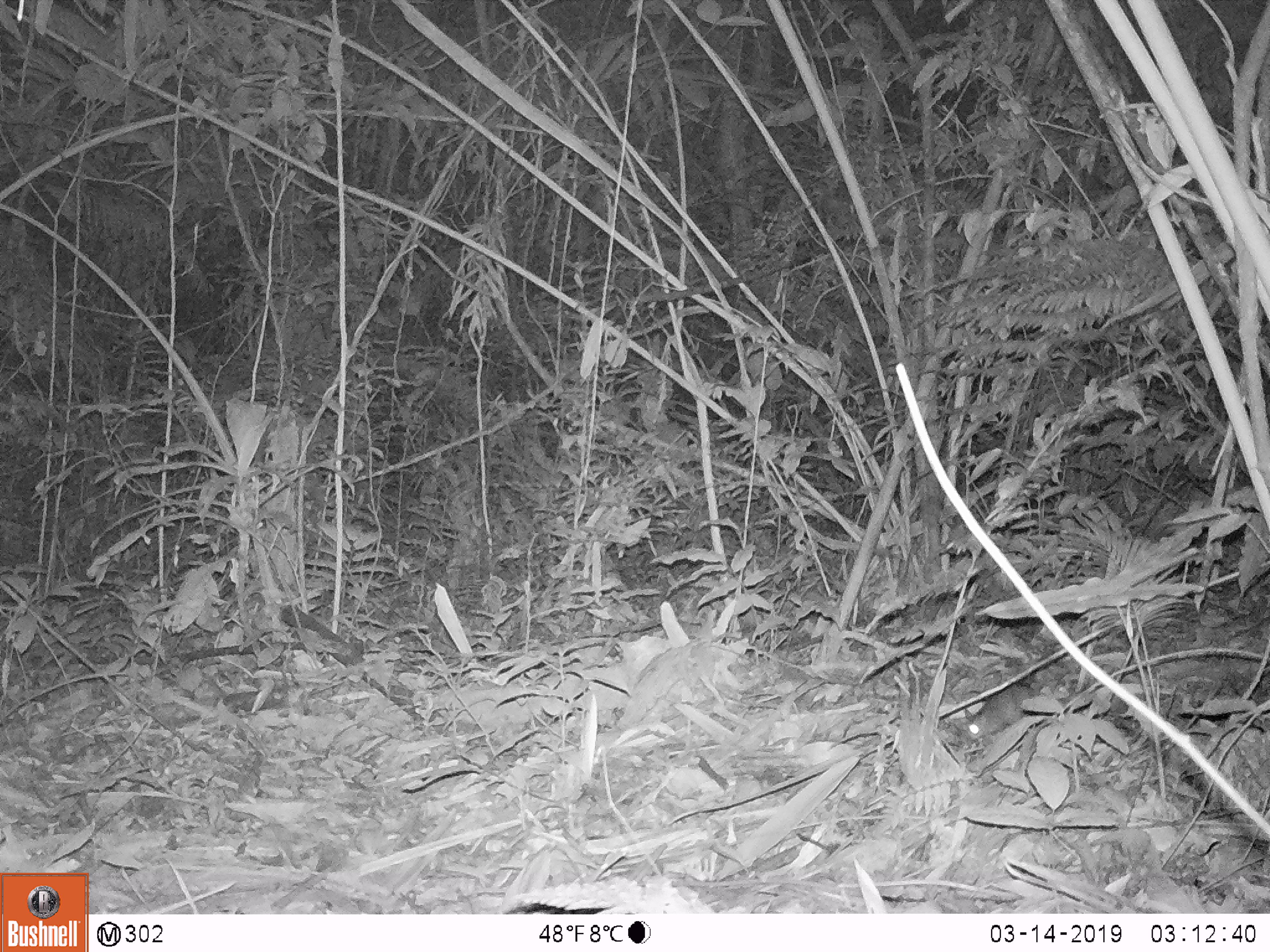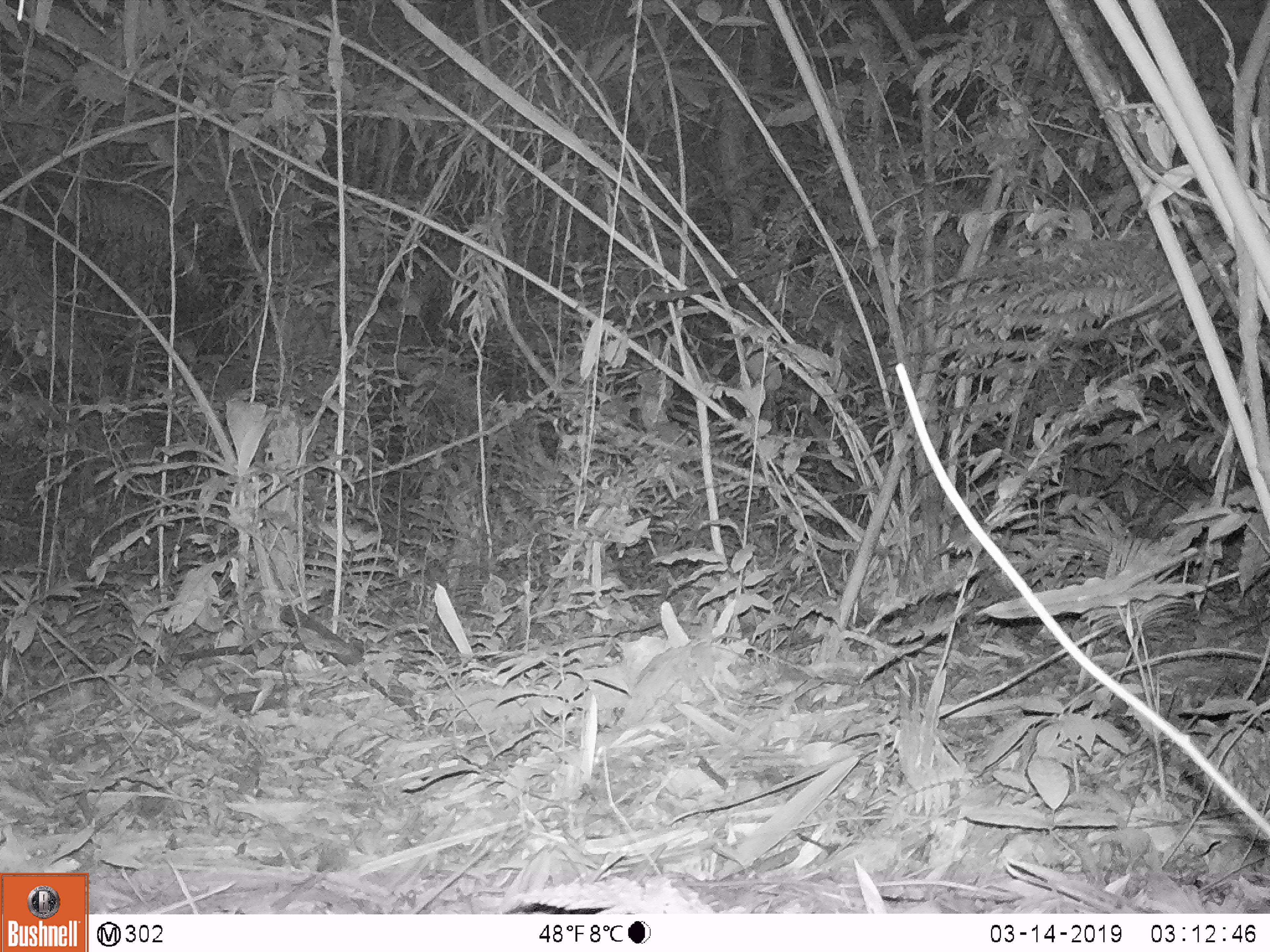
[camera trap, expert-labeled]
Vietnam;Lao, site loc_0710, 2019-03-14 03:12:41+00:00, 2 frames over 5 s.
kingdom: Animalia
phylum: Chordata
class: Mammalia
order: Rodentia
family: Muridae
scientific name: Muridae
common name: old-world mice and rats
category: unidentified murid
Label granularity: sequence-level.